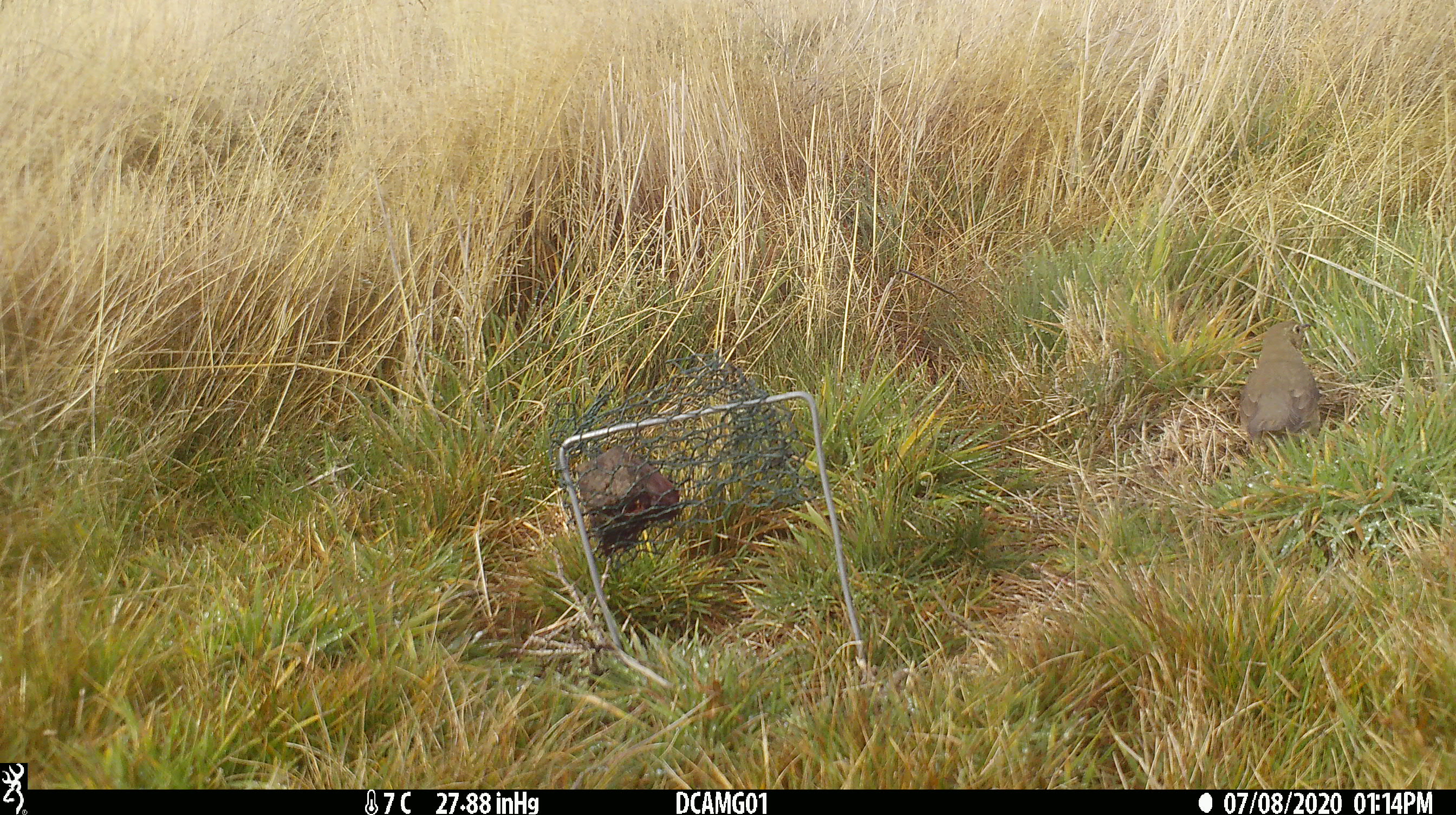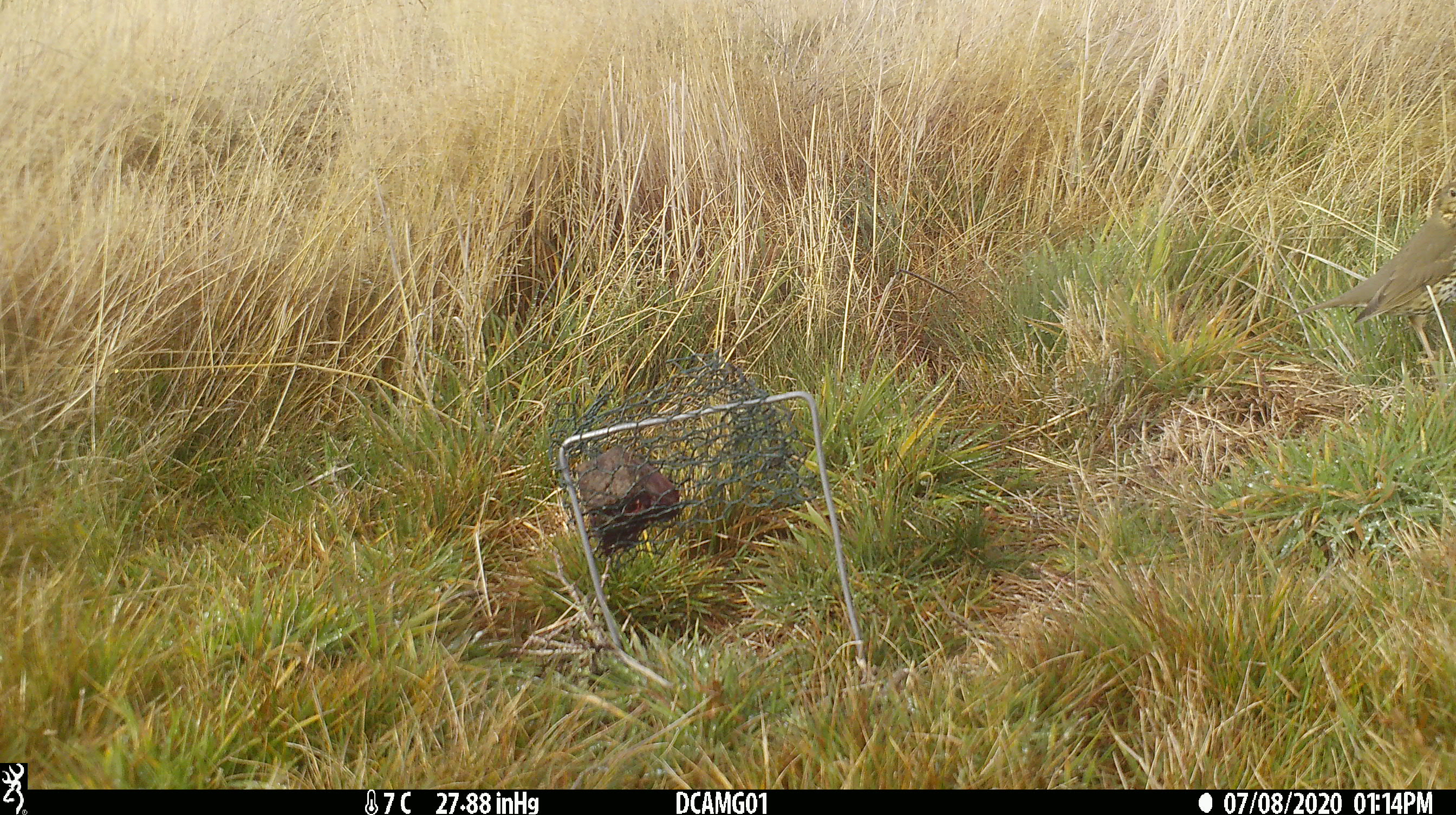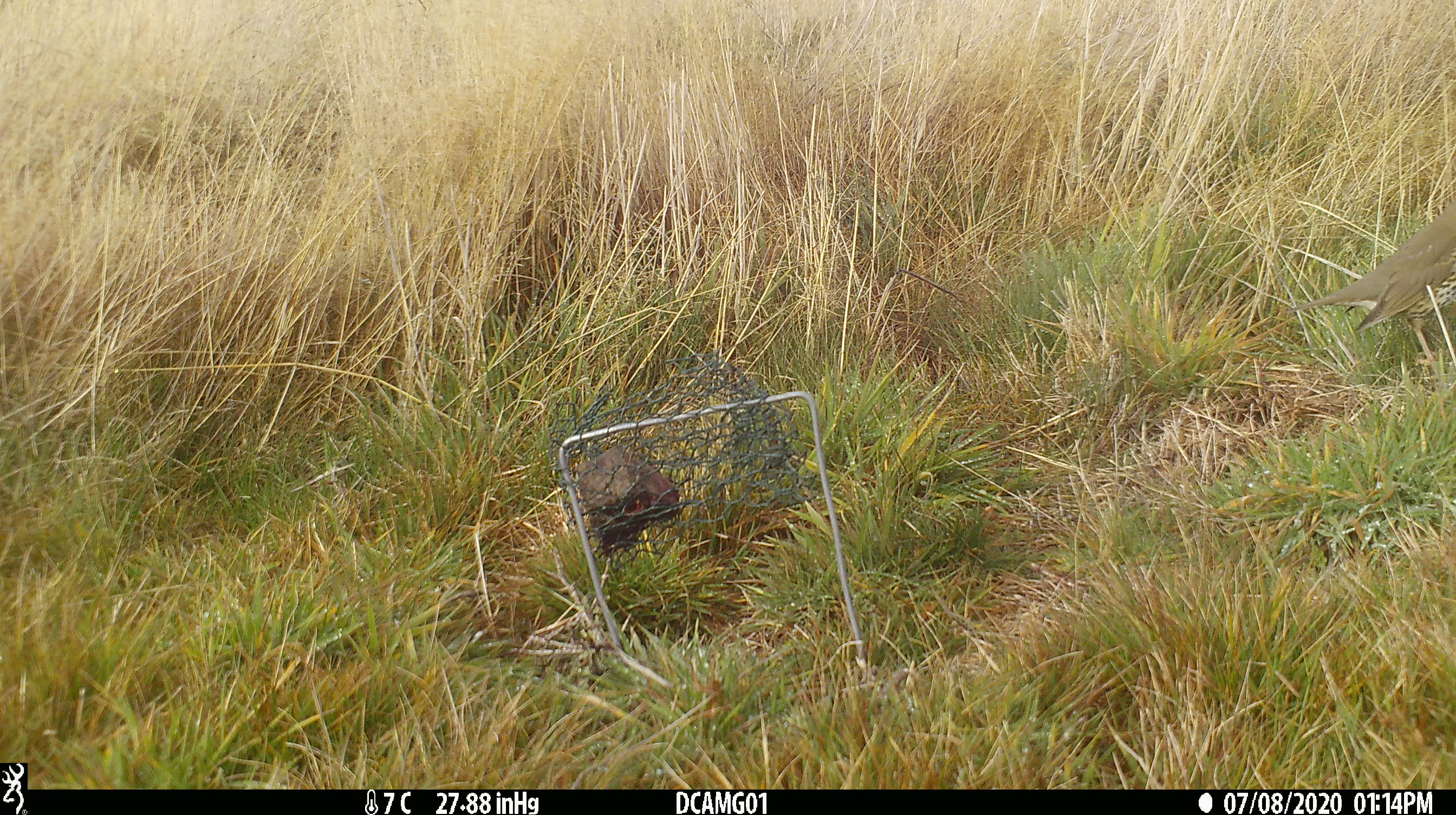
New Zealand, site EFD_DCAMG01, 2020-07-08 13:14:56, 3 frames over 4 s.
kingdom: Animalia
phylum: Chordata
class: Aves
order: Passeriformes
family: Turdidae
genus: Turdus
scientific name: Turdus philomelos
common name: song thrush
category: thrush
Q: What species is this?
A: Thrush (song thrush) (Turdus philomelos).